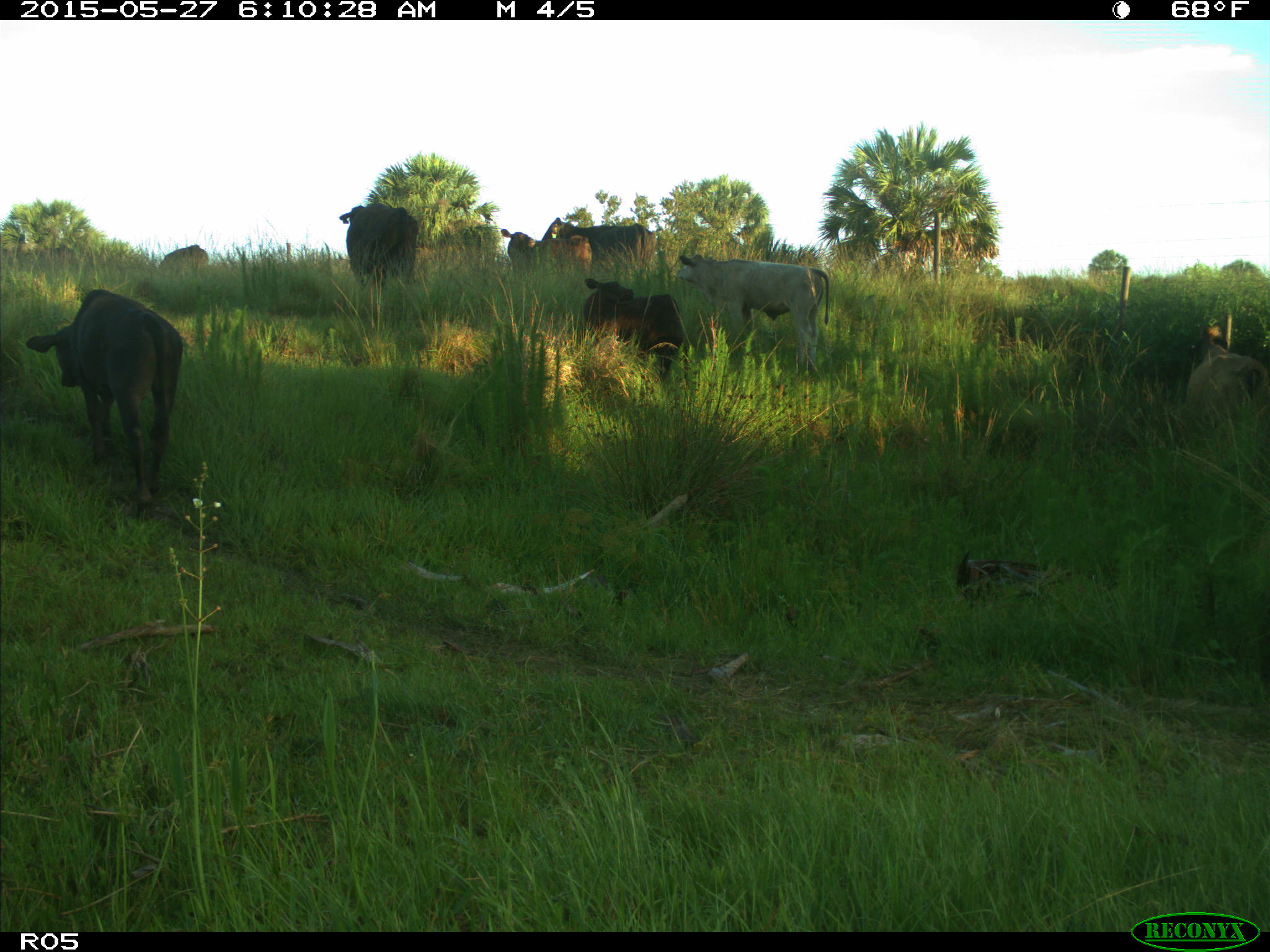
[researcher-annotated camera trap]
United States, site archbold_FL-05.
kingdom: Animalia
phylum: Chordata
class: Mammalia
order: Artiodactyla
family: Bovidae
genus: Bos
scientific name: Bos taurus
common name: domestic cow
Bos taurus (domestic cow).